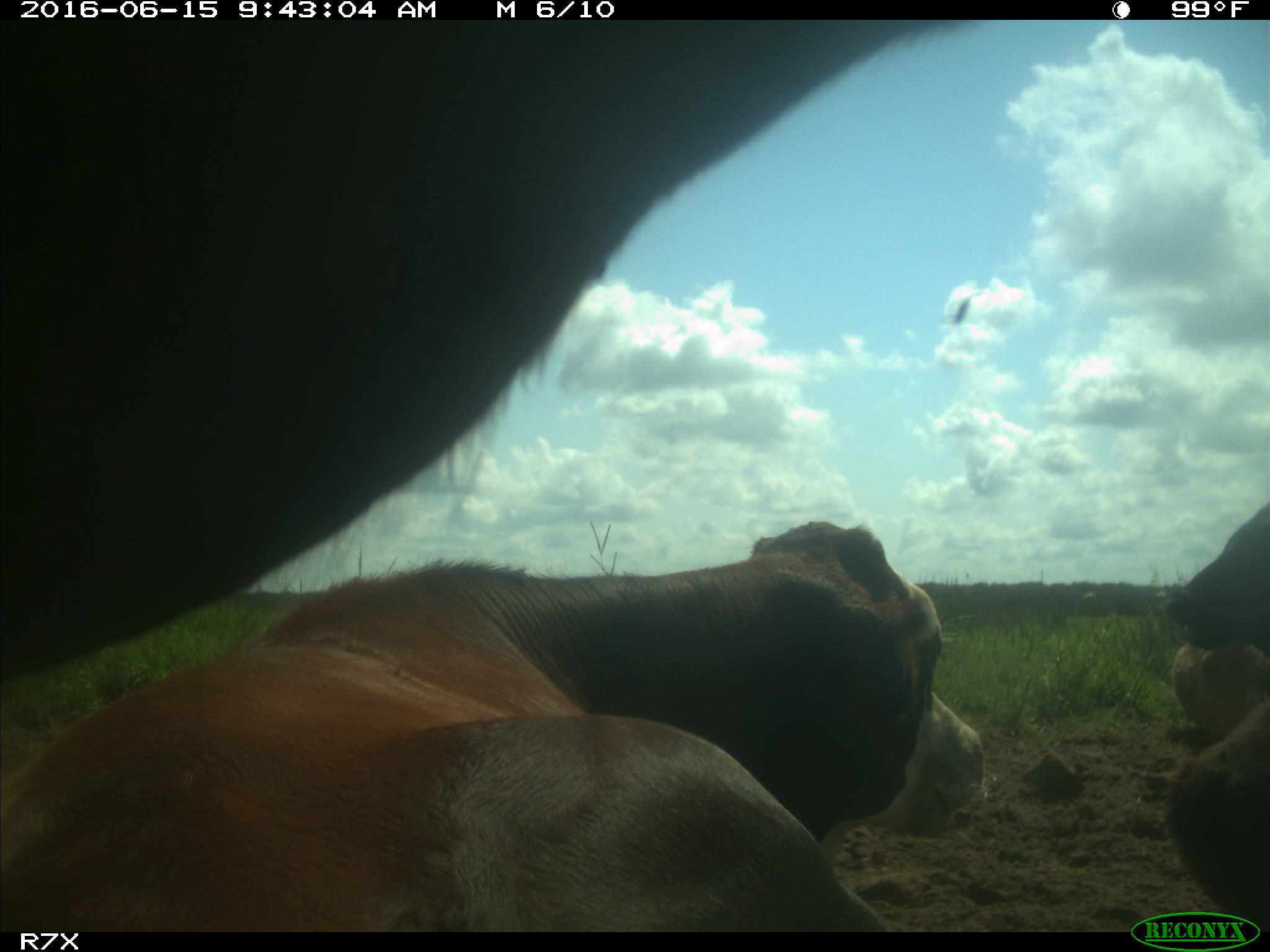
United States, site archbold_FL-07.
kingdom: Animalia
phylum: Chordata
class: Mammalia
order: Artiodactyla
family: Bovidae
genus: Bos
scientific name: Bos taurus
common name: domestic cow